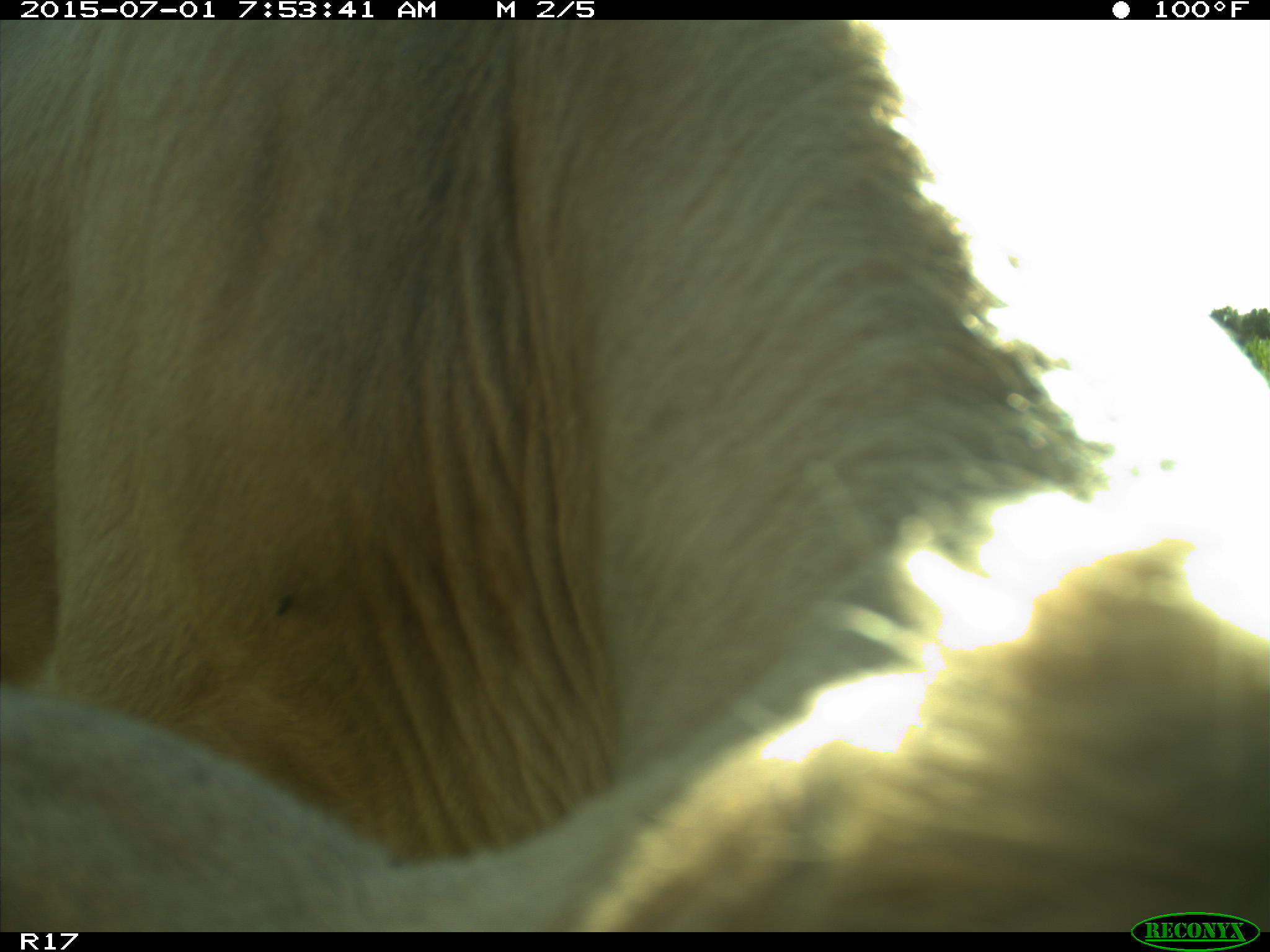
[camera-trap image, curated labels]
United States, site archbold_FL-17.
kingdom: Animalia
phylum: Chordata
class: Mammalia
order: Artiodactyla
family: Bovidae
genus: Bos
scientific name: Bos taurus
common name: domestic cow